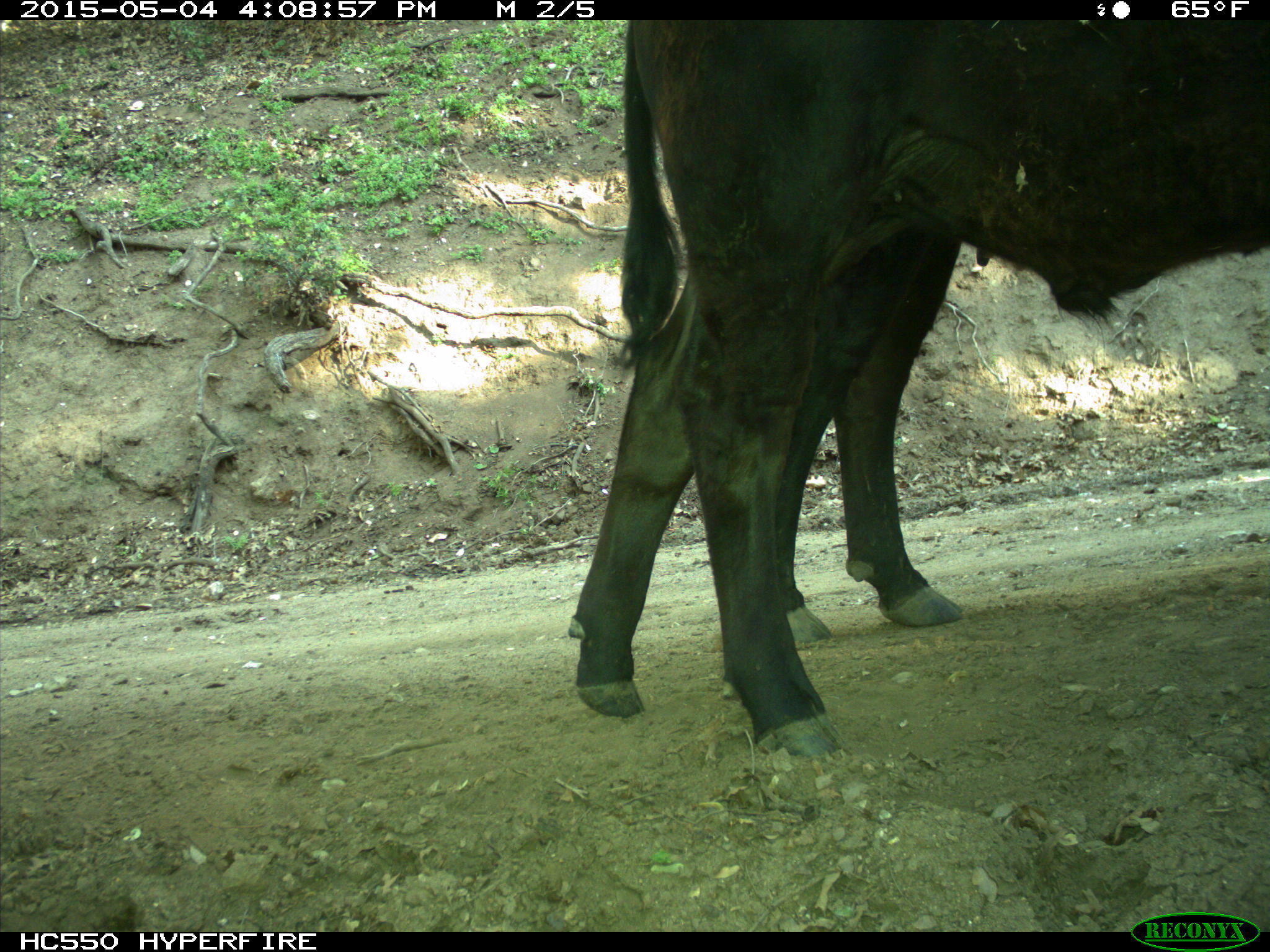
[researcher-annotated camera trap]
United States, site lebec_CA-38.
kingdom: Animalia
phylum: Chordata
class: Mammalia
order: Artiodactyla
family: Bovidae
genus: Bos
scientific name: Bos taurus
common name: domestic cow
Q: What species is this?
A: Bos taurus (domestic cow).